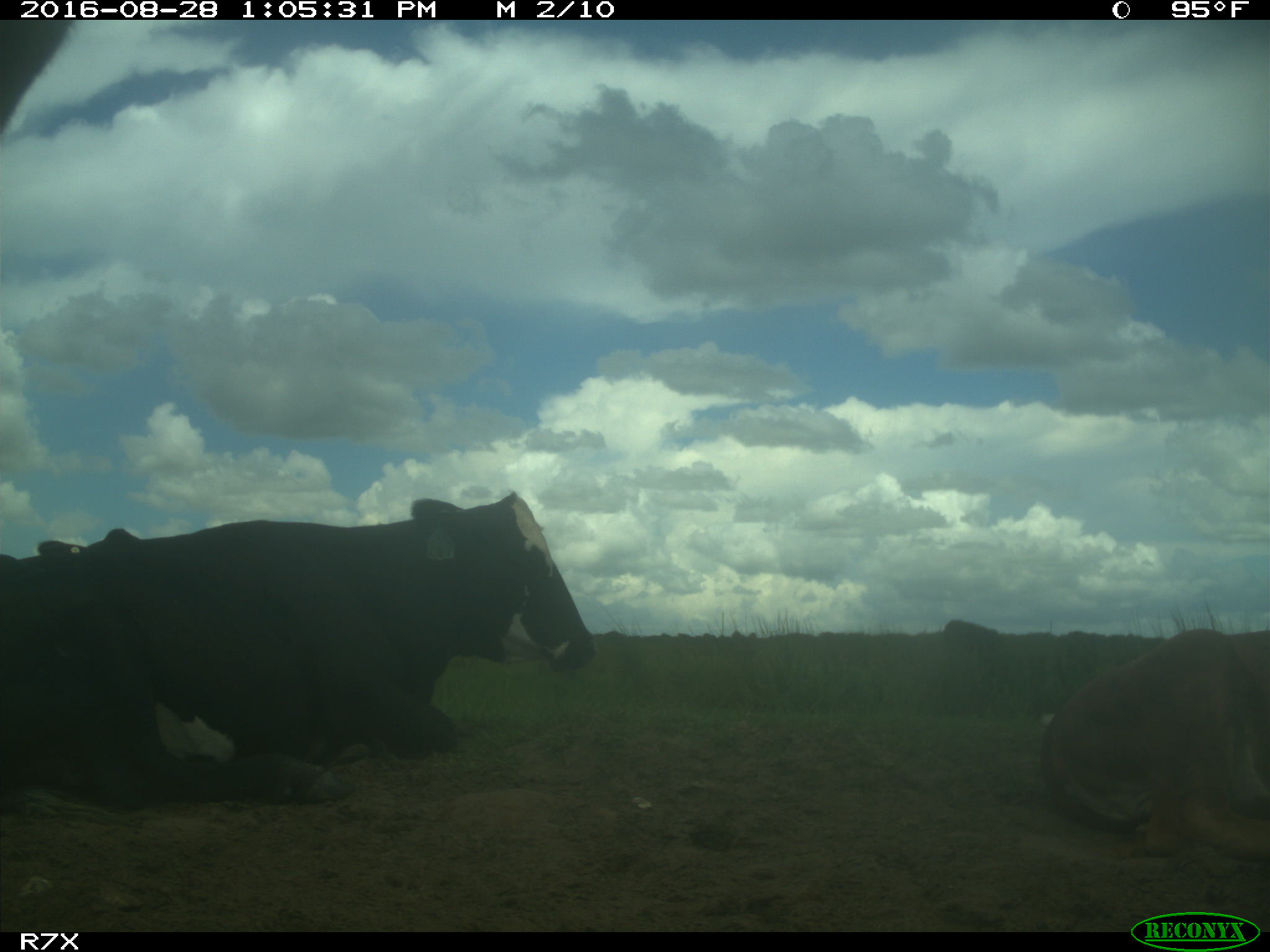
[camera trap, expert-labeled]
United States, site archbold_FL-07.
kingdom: Animalia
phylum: Chordata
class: Mammalia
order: Artiodactyla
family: Bovidae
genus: Bos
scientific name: Bos taurus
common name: domestic cow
Bos taurus (domestic cow).